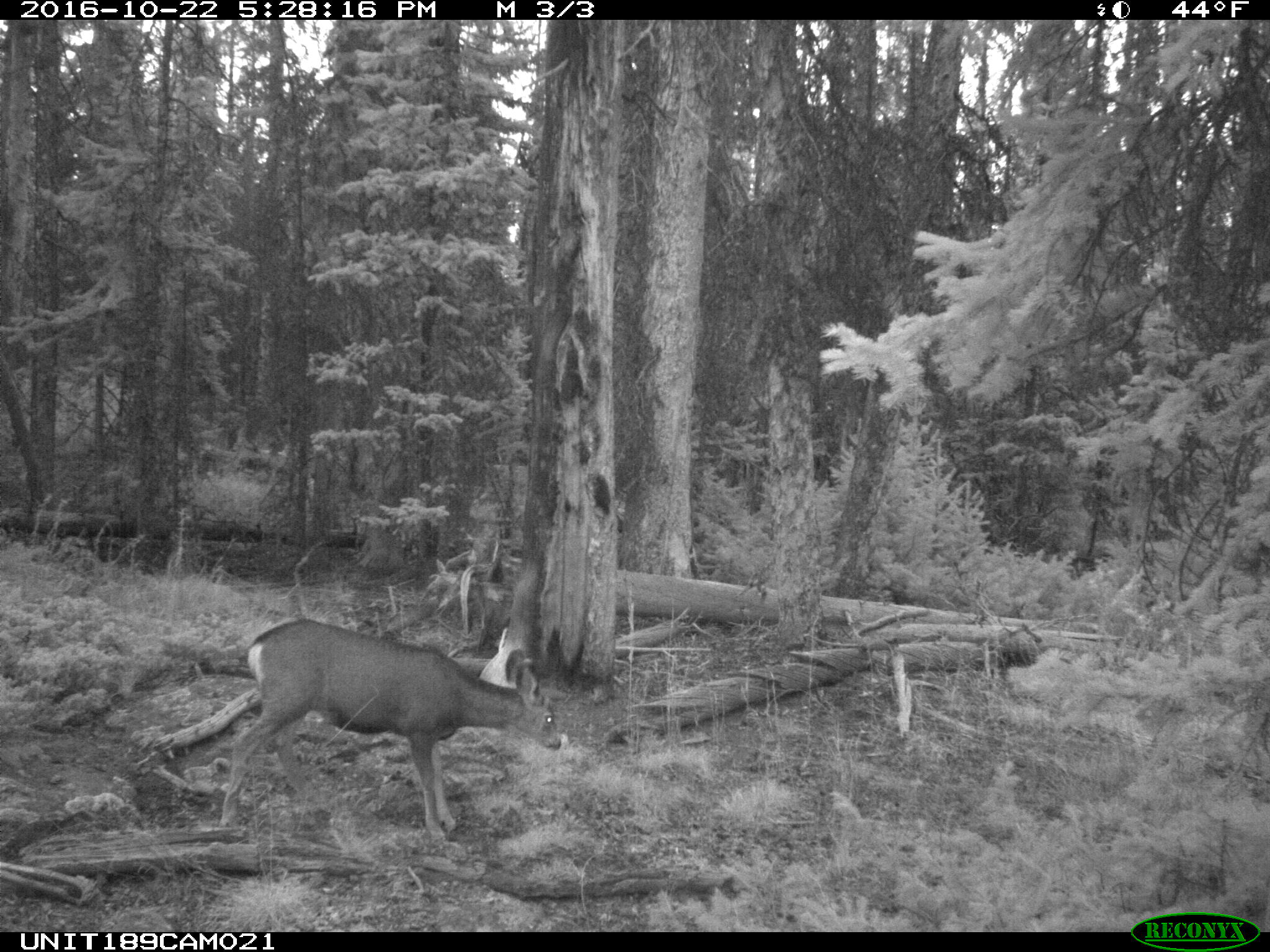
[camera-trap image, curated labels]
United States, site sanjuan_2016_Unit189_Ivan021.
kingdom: Animalia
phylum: Chordata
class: Mammalia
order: Artiodactyla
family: Cervidae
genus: Odocoileus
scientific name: Odocoileus hemionus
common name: mule deer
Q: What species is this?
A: Odocoileus hemionus (mule deer).